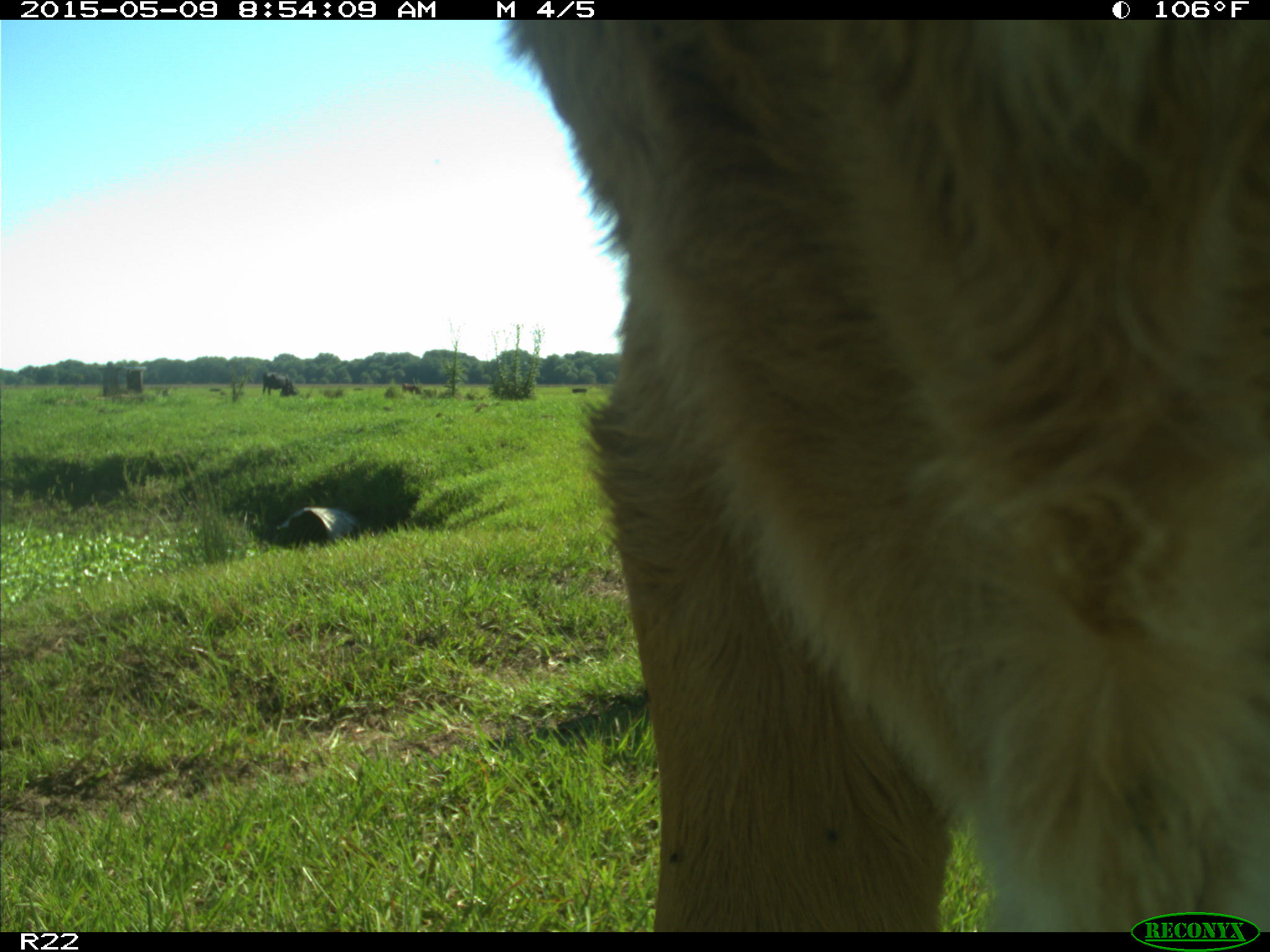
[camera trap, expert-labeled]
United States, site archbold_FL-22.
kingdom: Animalia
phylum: Chordata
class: Mammalia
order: Artiodactyla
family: Bovidae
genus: Bos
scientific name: Bos taurus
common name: domestic cow